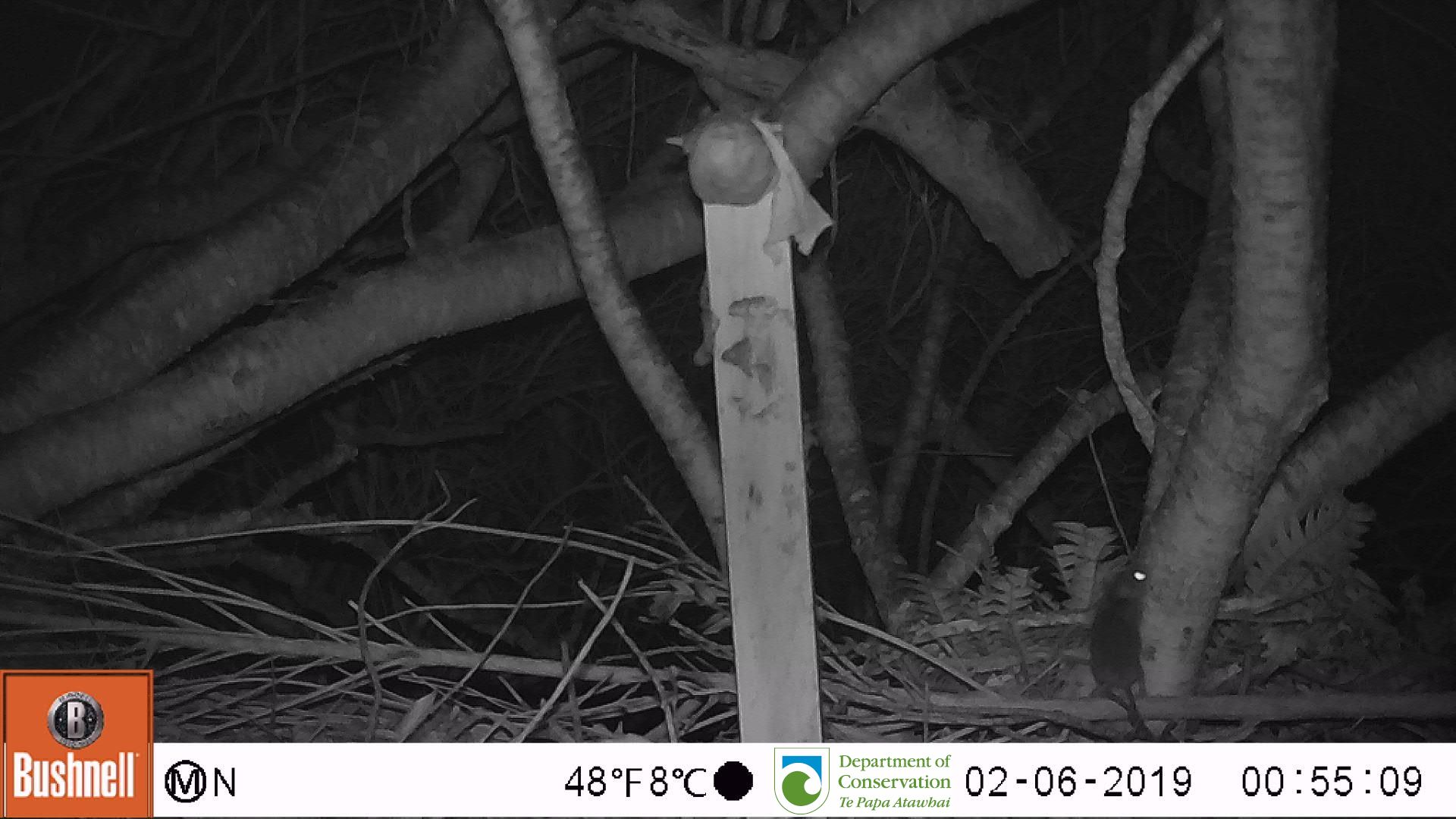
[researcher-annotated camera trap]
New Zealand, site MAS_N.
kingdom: Animalia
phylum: Chordata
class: Mammalia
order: Rodentia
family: Muridae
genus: Mus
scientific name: Mus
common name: mouse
Mouse (Mus).